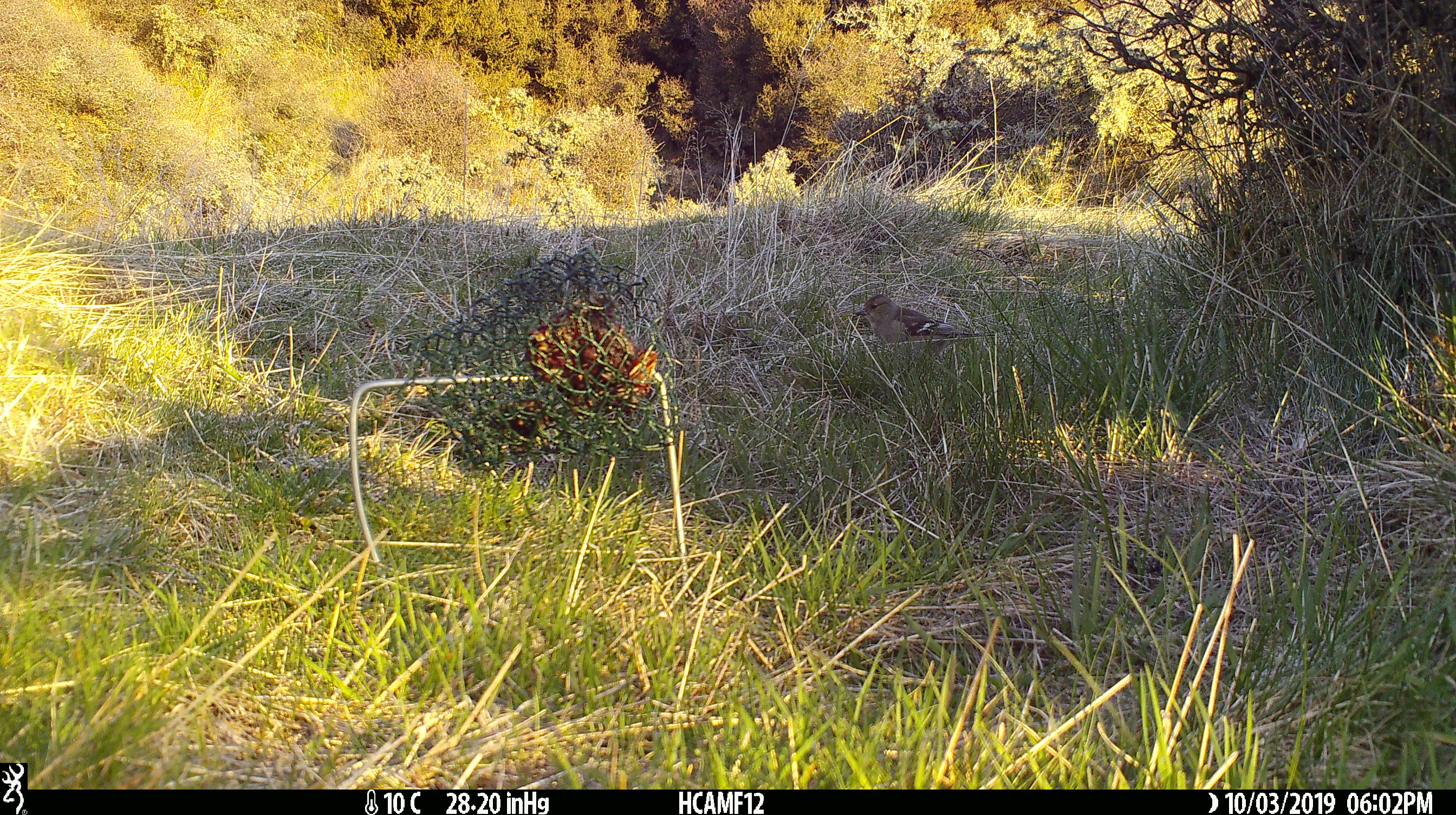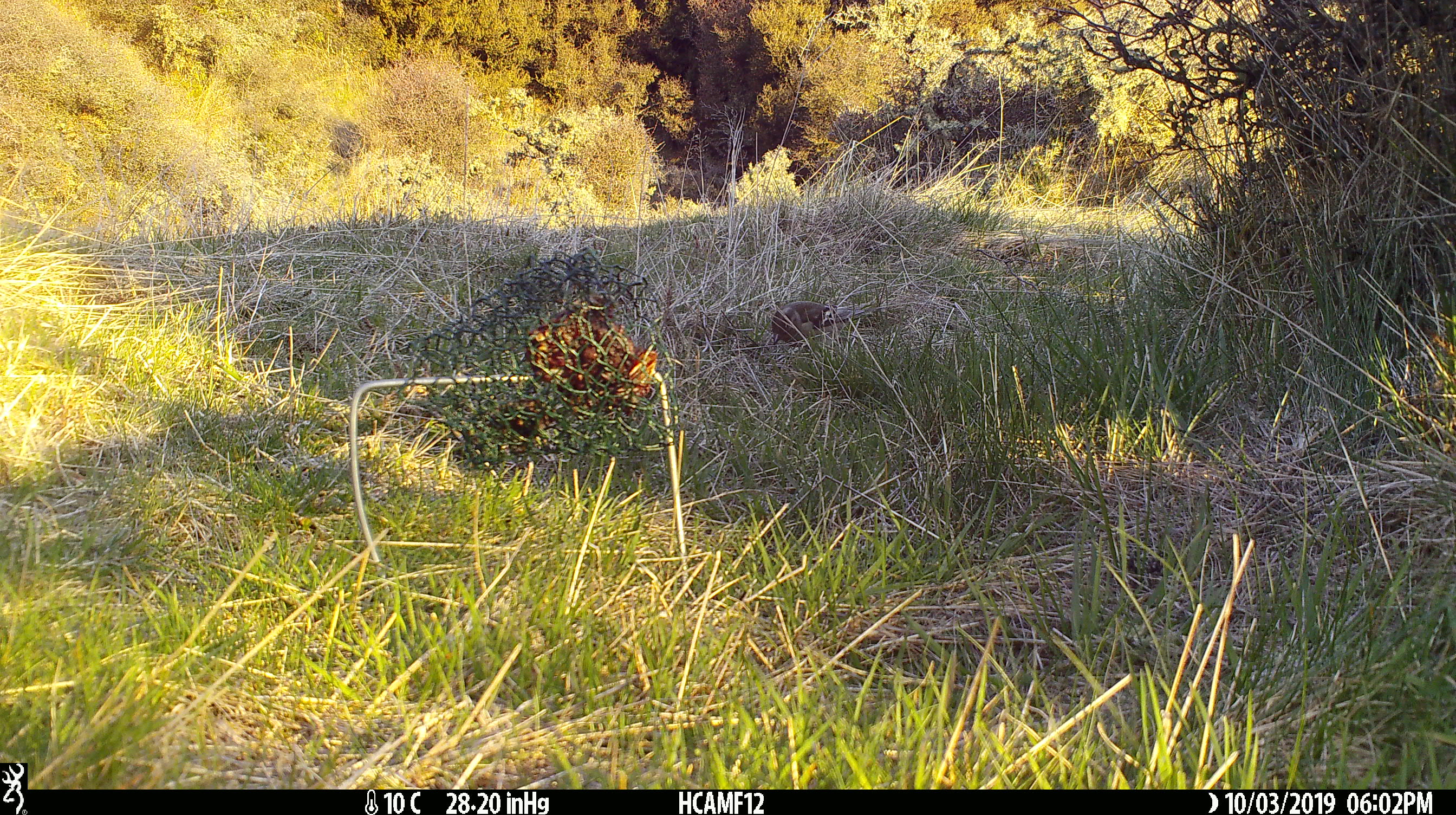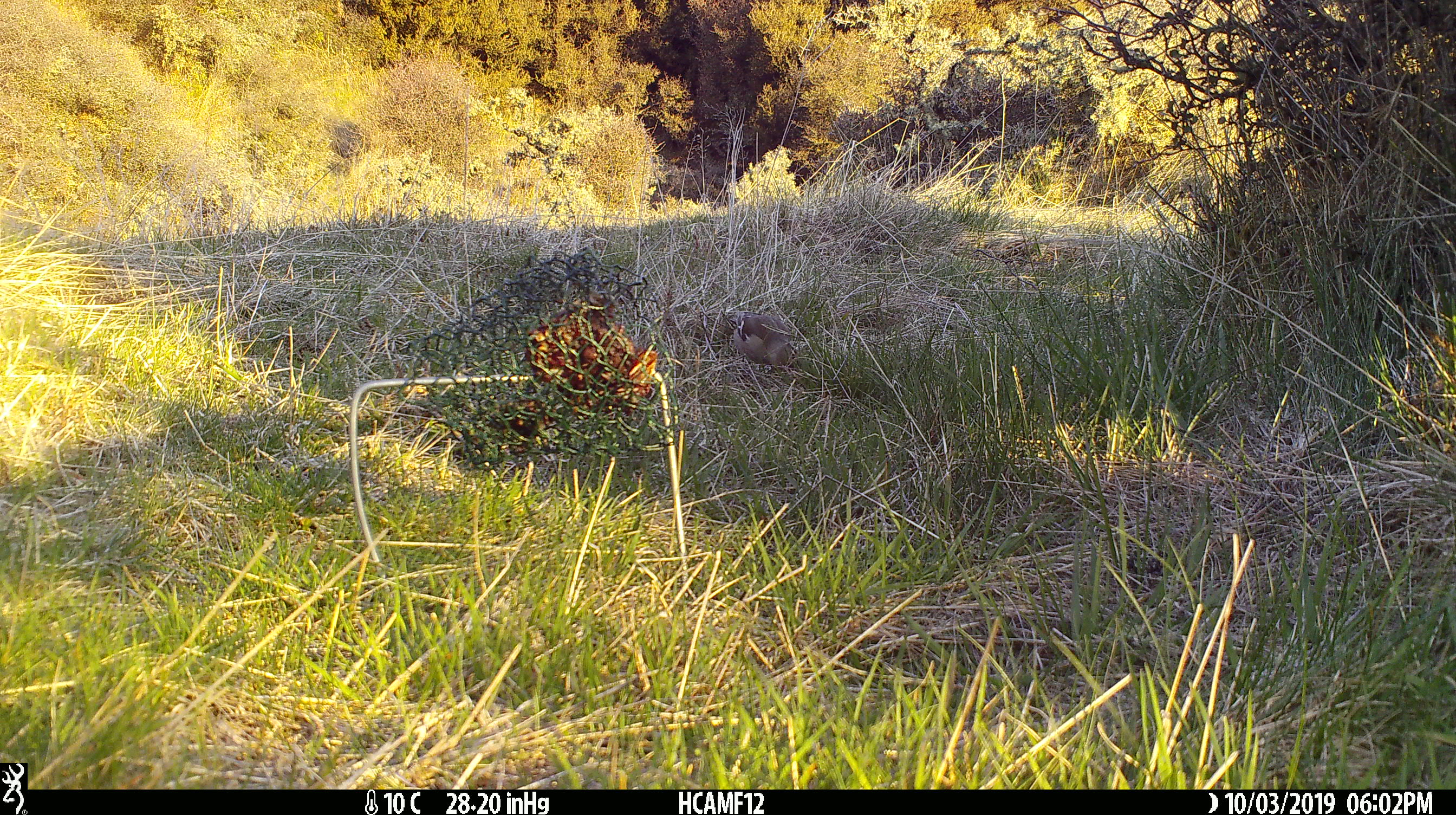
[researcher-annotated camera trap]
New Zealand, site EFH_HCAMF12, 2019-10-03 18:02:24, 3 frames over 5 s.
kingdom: Animalia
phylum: Chordata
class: Aves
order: Passeriformes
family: Fringillidae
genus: Fringilla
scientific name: Fringilla coelebs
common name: common chaffinch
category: chaffinch